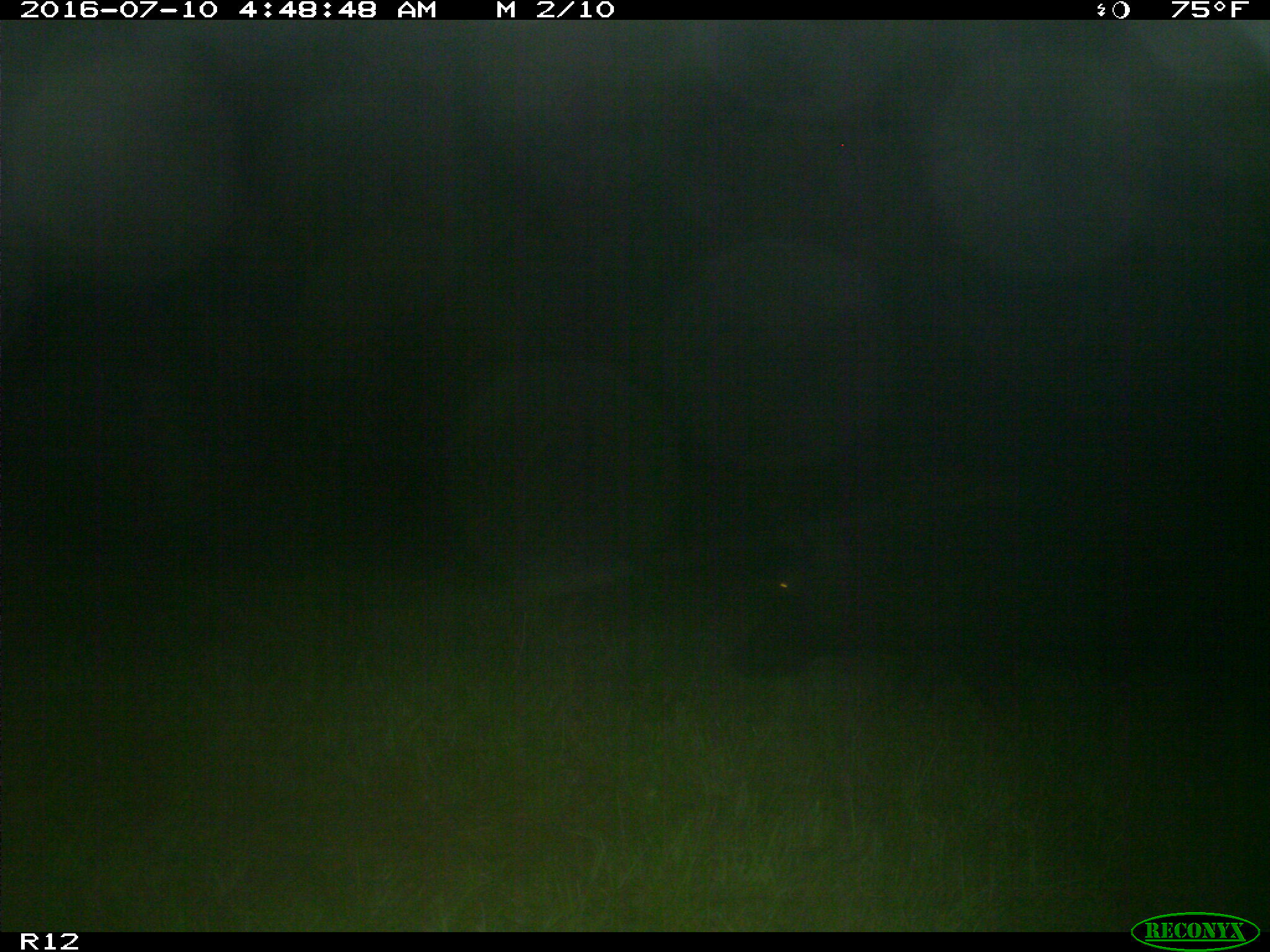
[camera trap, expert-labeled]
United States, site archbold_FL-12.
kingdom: Animalia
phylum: Chordata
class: Mammalia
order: Artiodactyla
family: Suidae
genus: Sus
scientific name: Sus scrofa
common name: wild boar